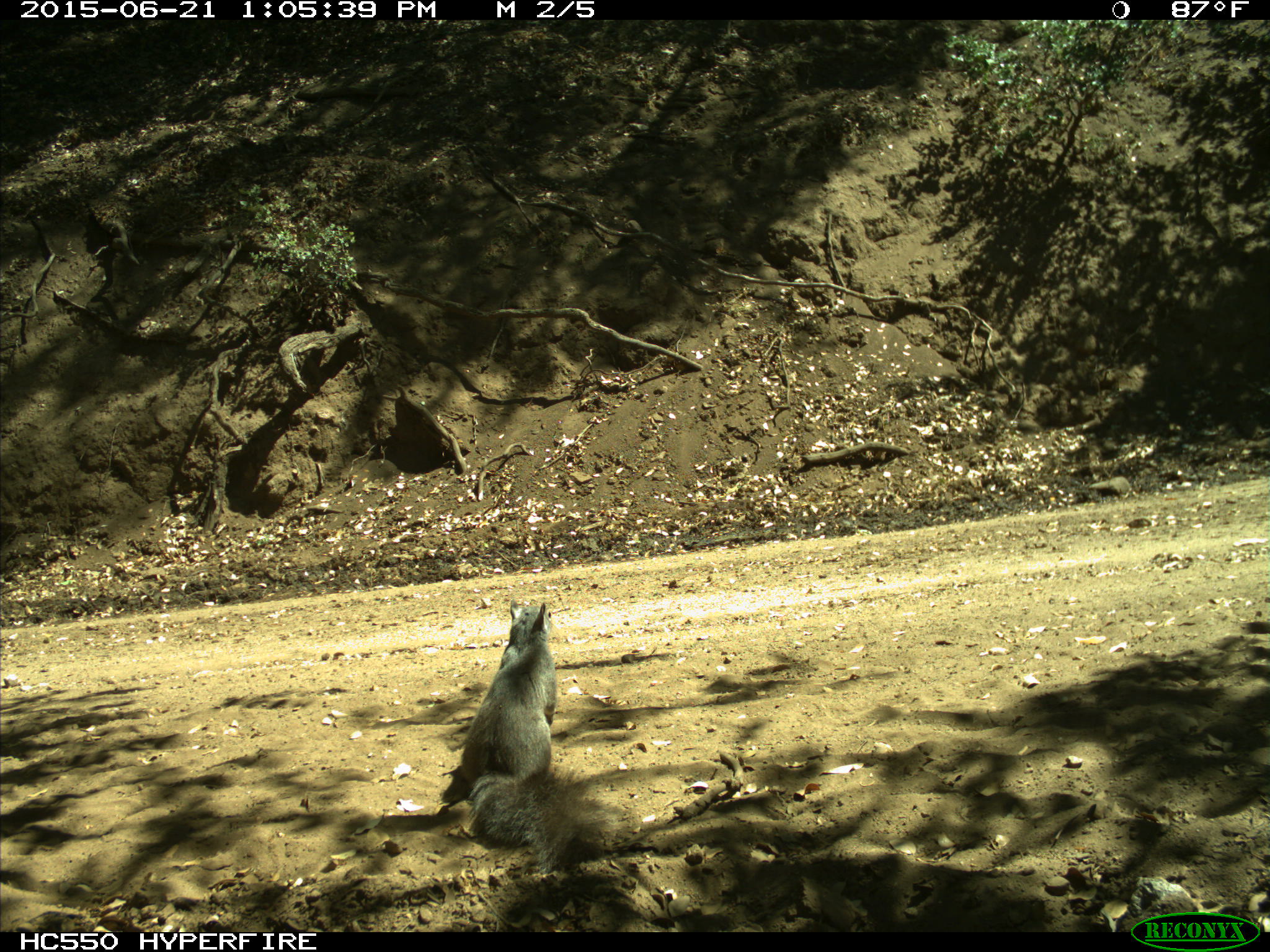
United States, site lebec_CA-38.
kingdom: Animalia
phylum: Chordata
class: Mammalia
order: Rodentia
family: Sciuridae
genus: Sciurus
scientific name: Sciurus carolinensis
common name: eastern gray squirrel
Sciurus carolinensis (eastern gray squirrel).